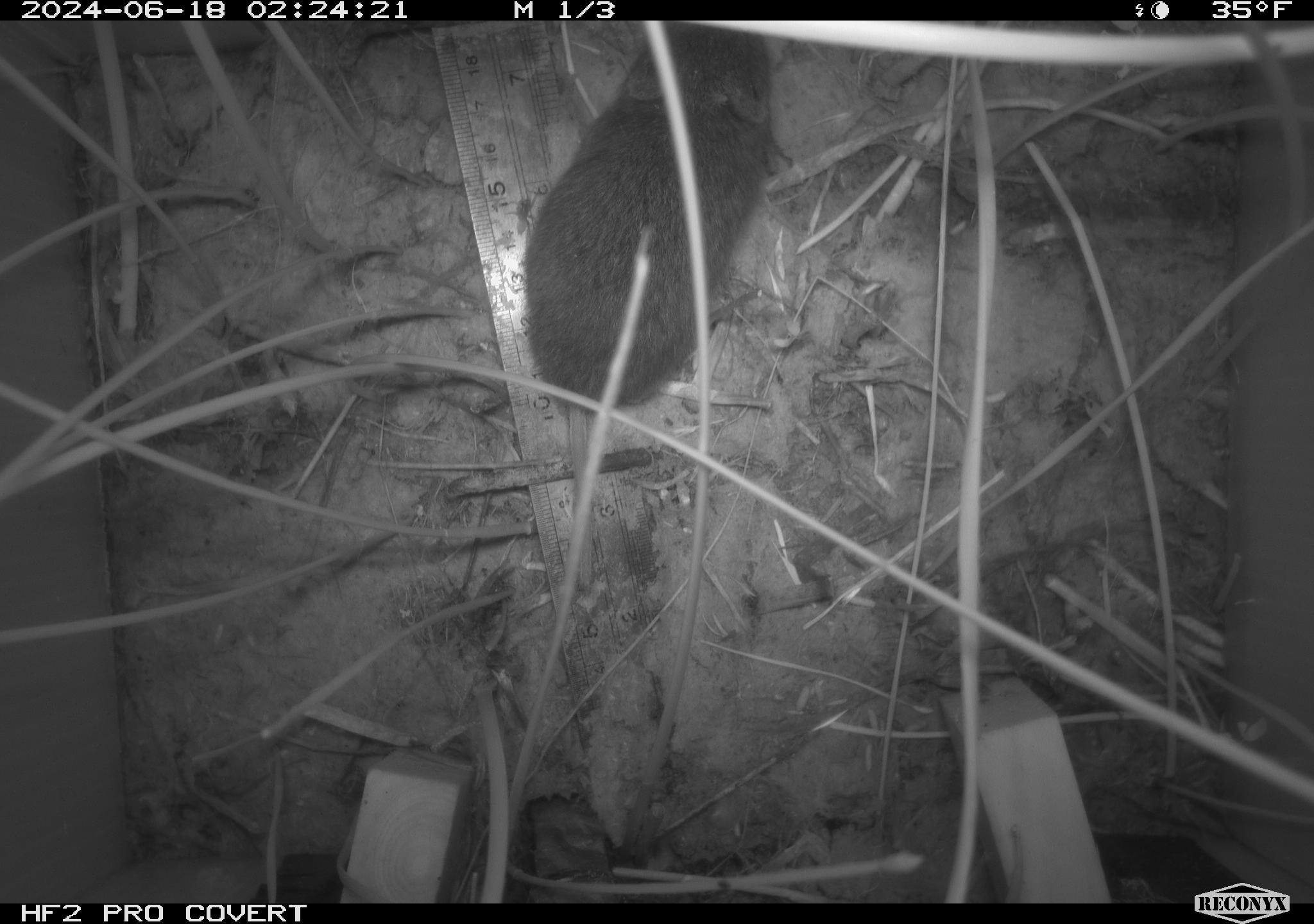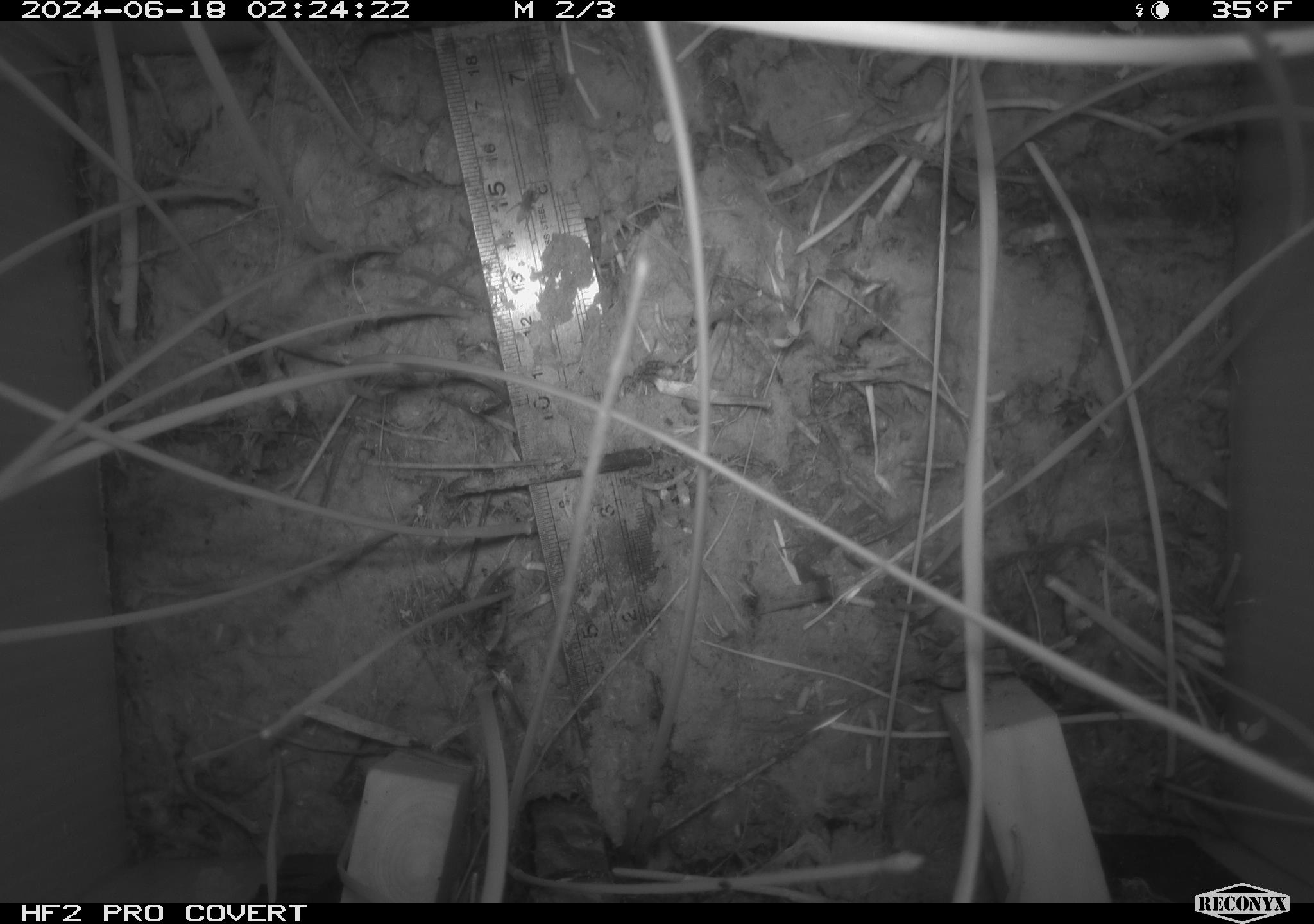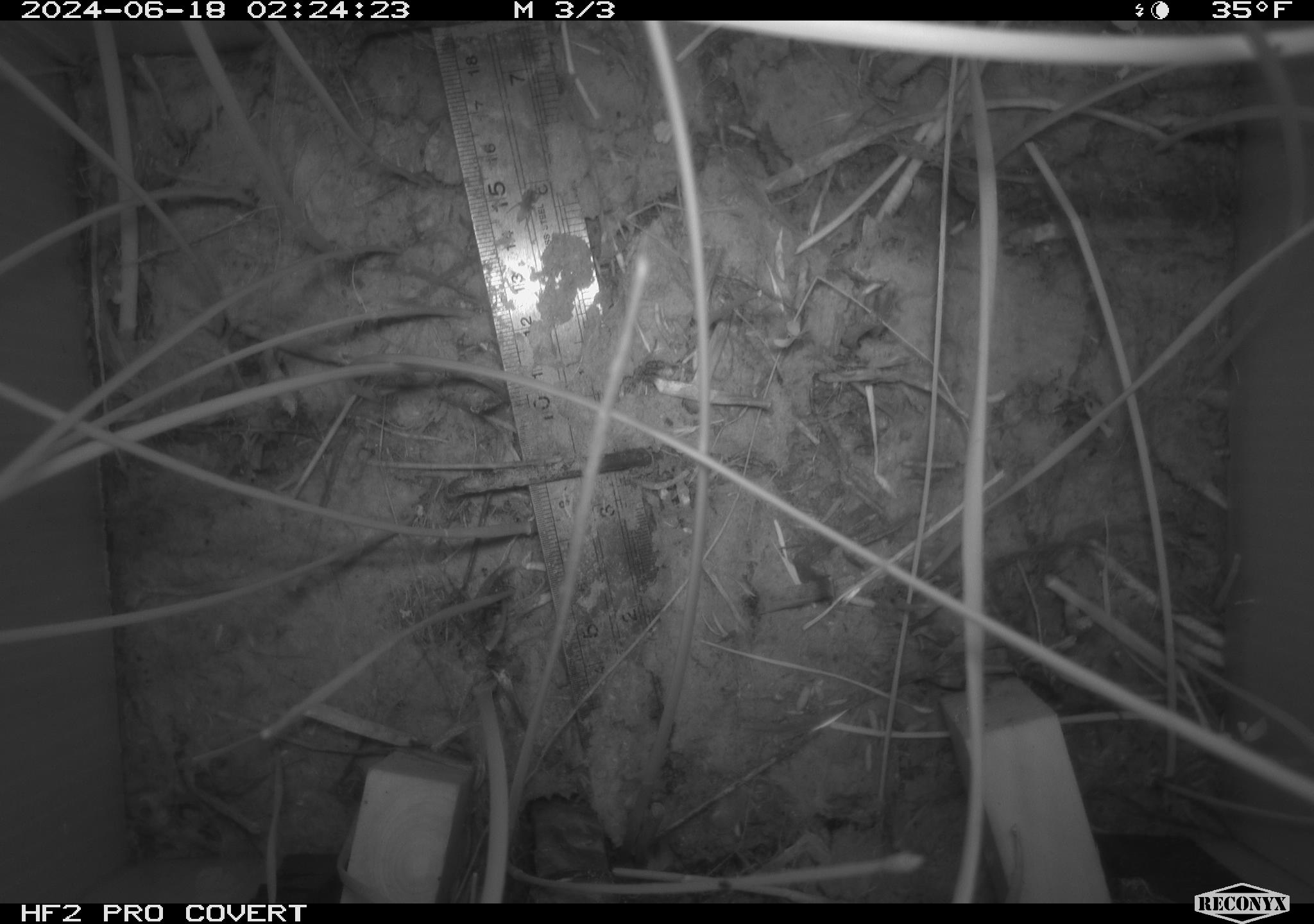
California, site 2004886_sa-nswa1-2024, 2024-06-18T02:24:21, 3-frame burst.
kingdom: Animalia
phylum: Chordata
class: Mammalia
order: Rodentia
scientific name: Rodentia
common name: rodent